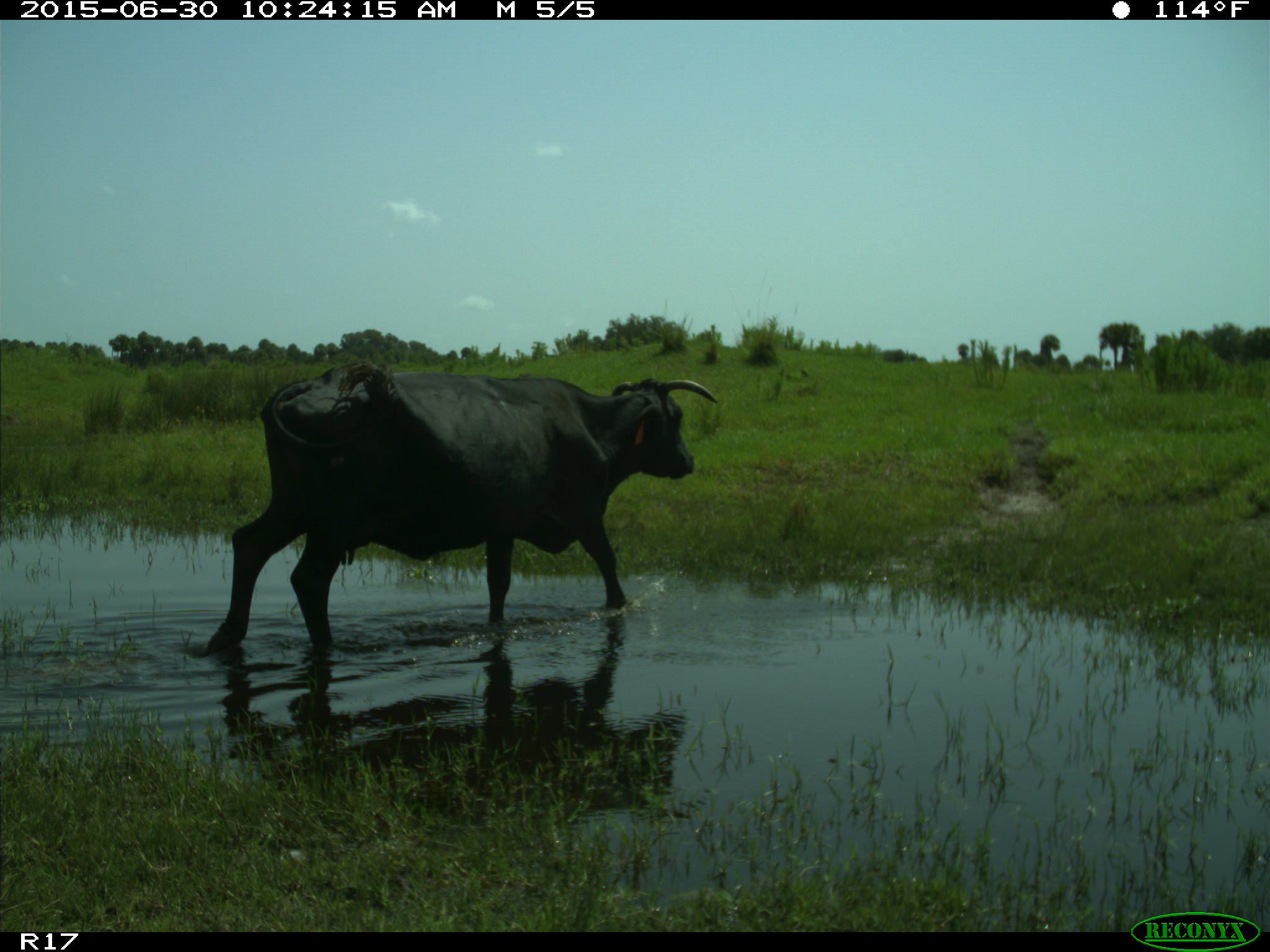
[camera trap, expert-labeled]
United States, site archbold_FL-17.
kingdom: Animalia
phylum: Chordata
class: Mammalia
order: Artiodactyla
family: Bovidae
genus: Bos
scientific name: Bos taurus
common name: domestic cow